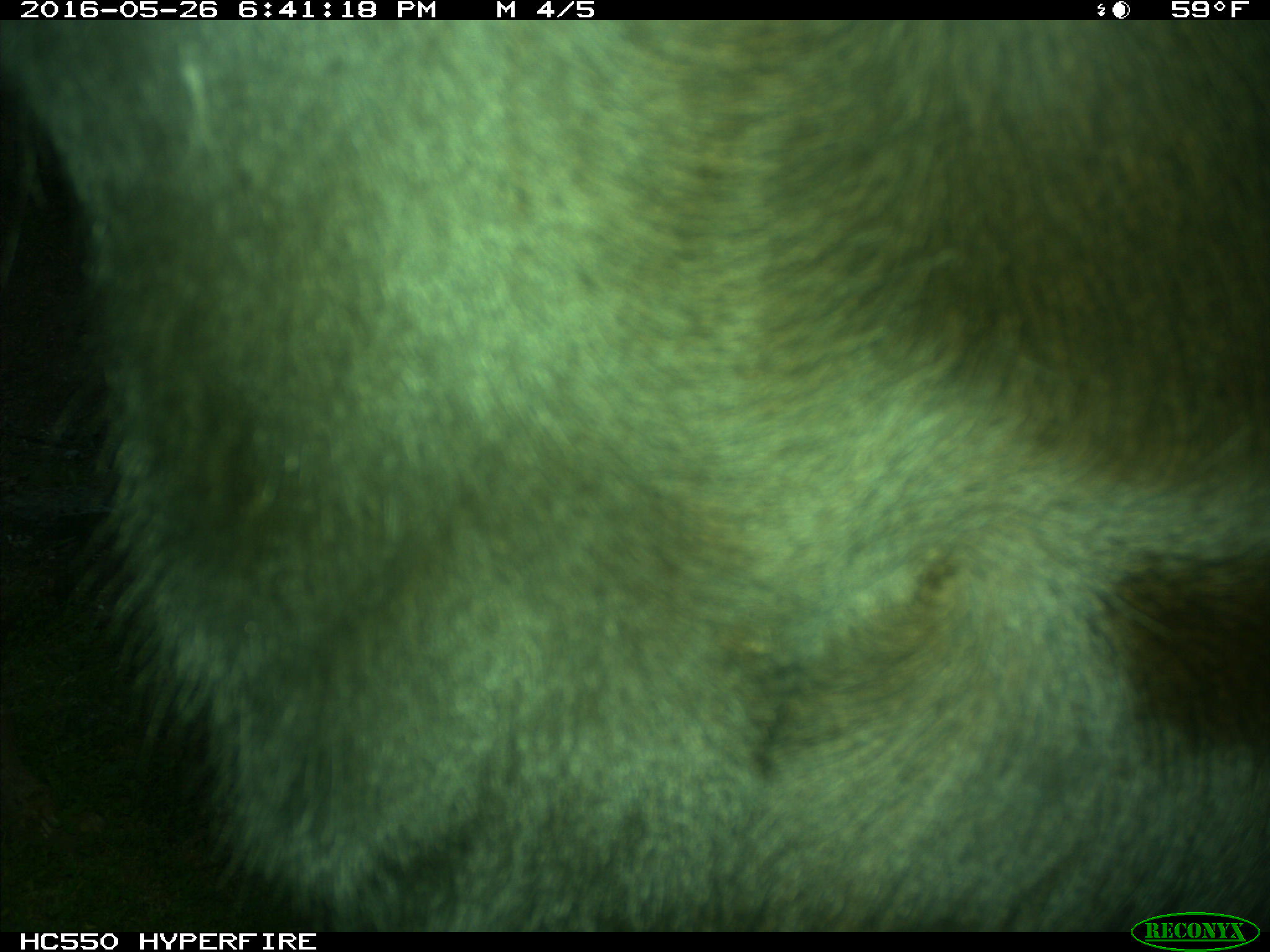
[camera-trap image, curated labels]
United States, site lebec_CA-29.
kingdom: Animalia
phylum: Chordata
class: Mammalia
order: Artiodactyla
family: Bovidae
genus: Bos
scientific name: Bos taurus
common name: domestic cow